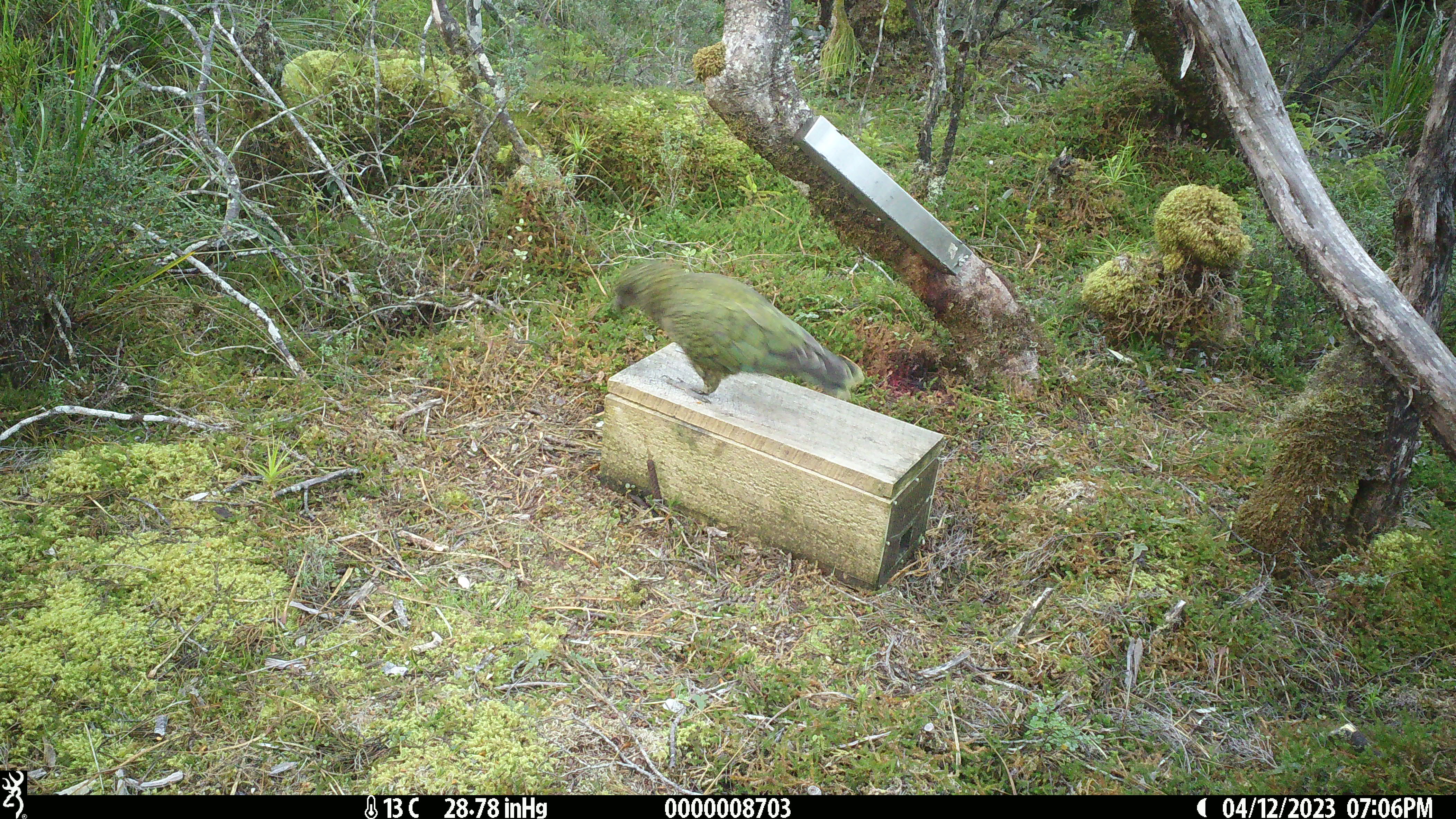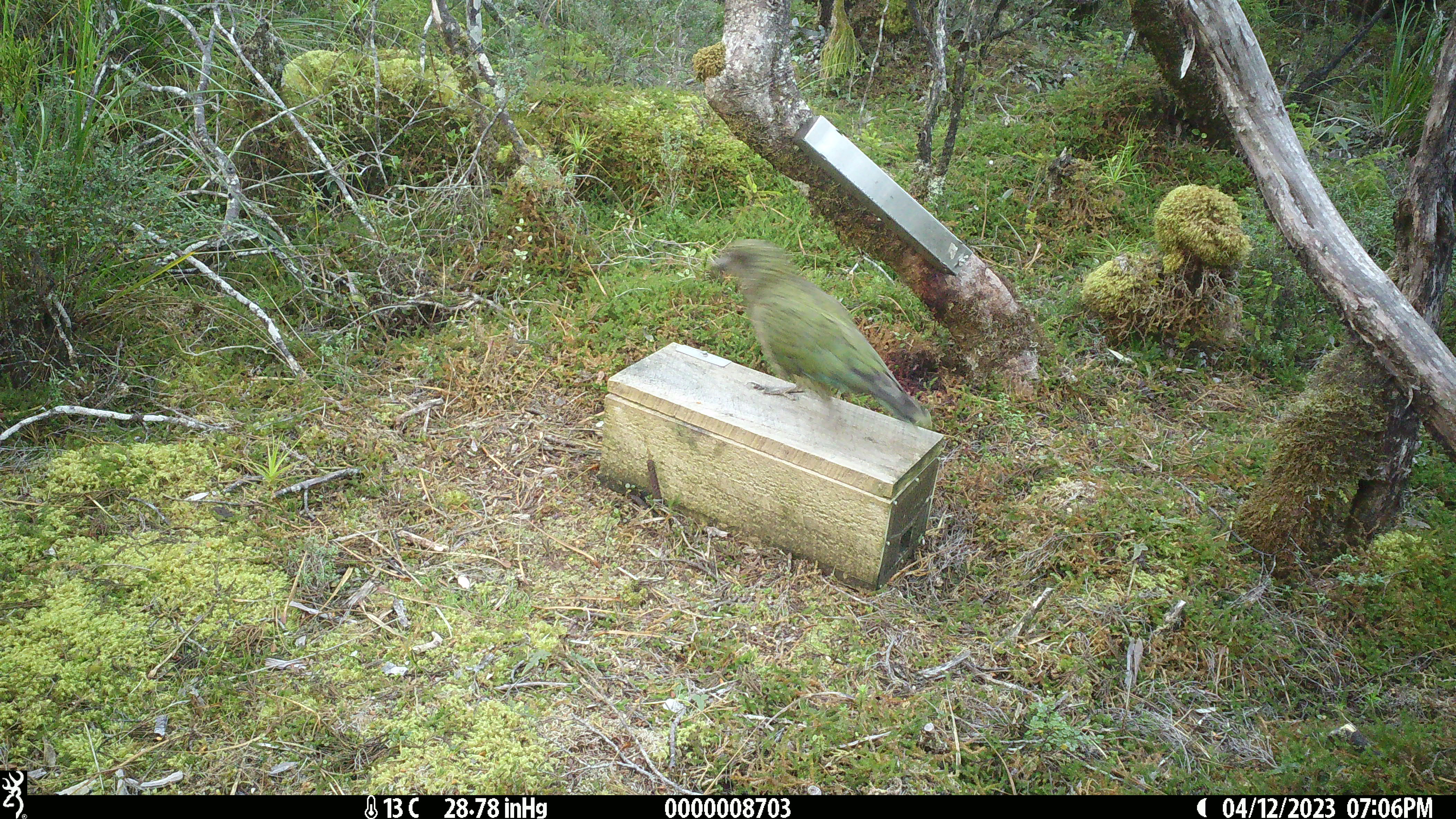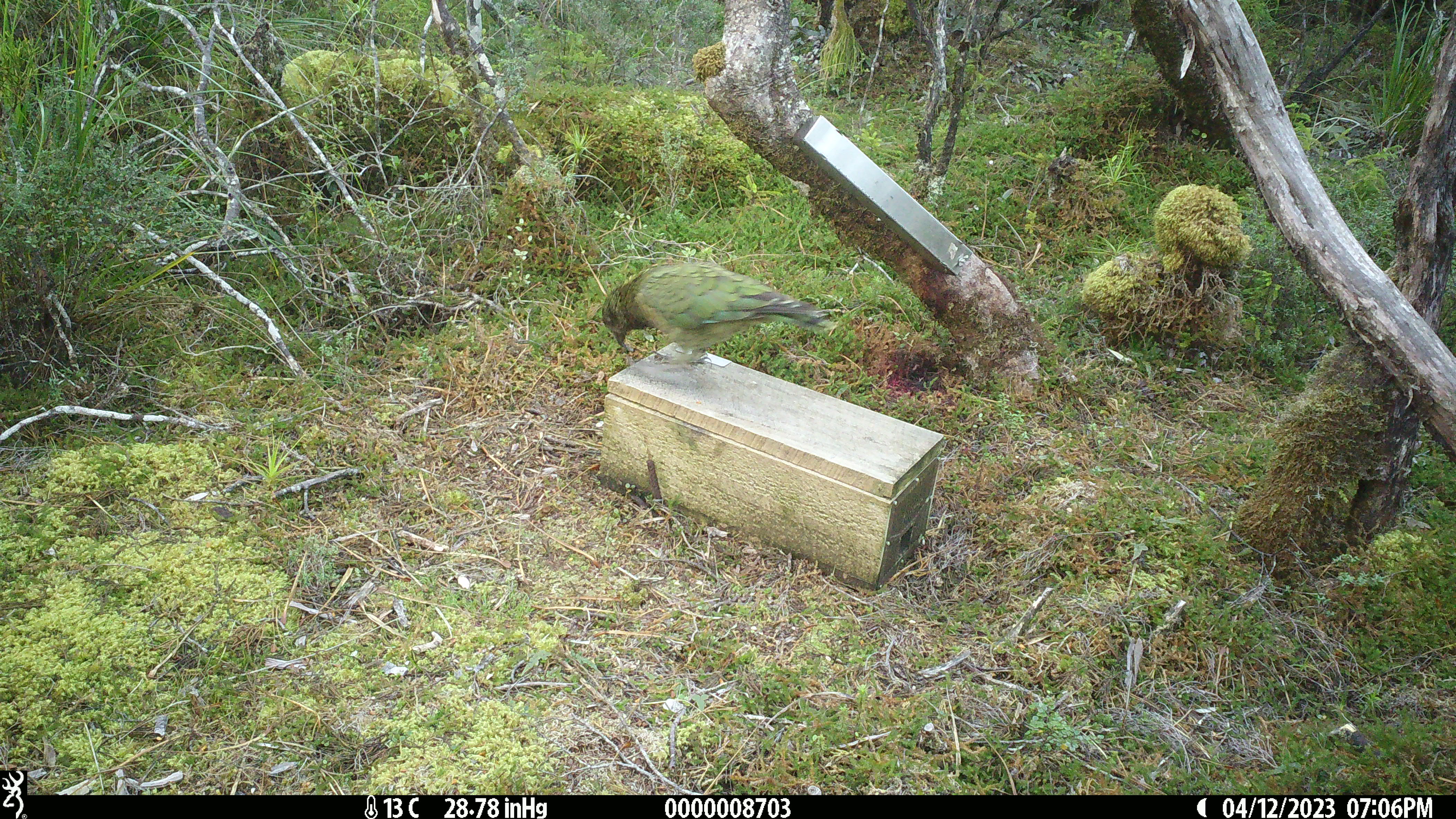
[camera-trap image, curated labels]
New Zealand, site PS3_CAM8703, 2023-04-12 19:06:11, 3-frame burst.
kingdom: Animalia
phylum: Chordata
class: Aves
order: Psittaciformes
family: Strigopidae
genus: Nestor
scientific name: Nestor notabilis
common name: kea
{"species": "kea (Nestor notabilis)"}